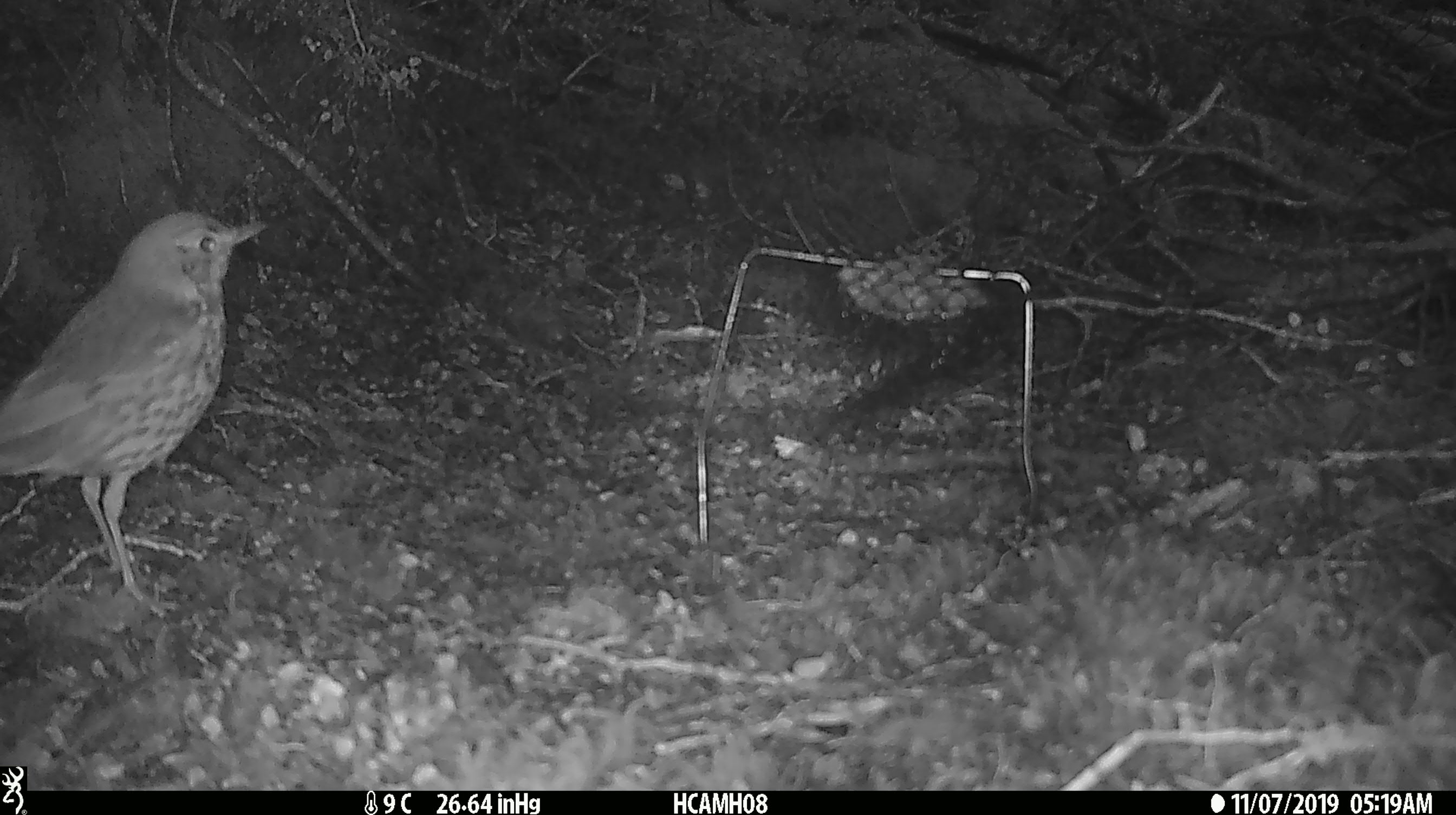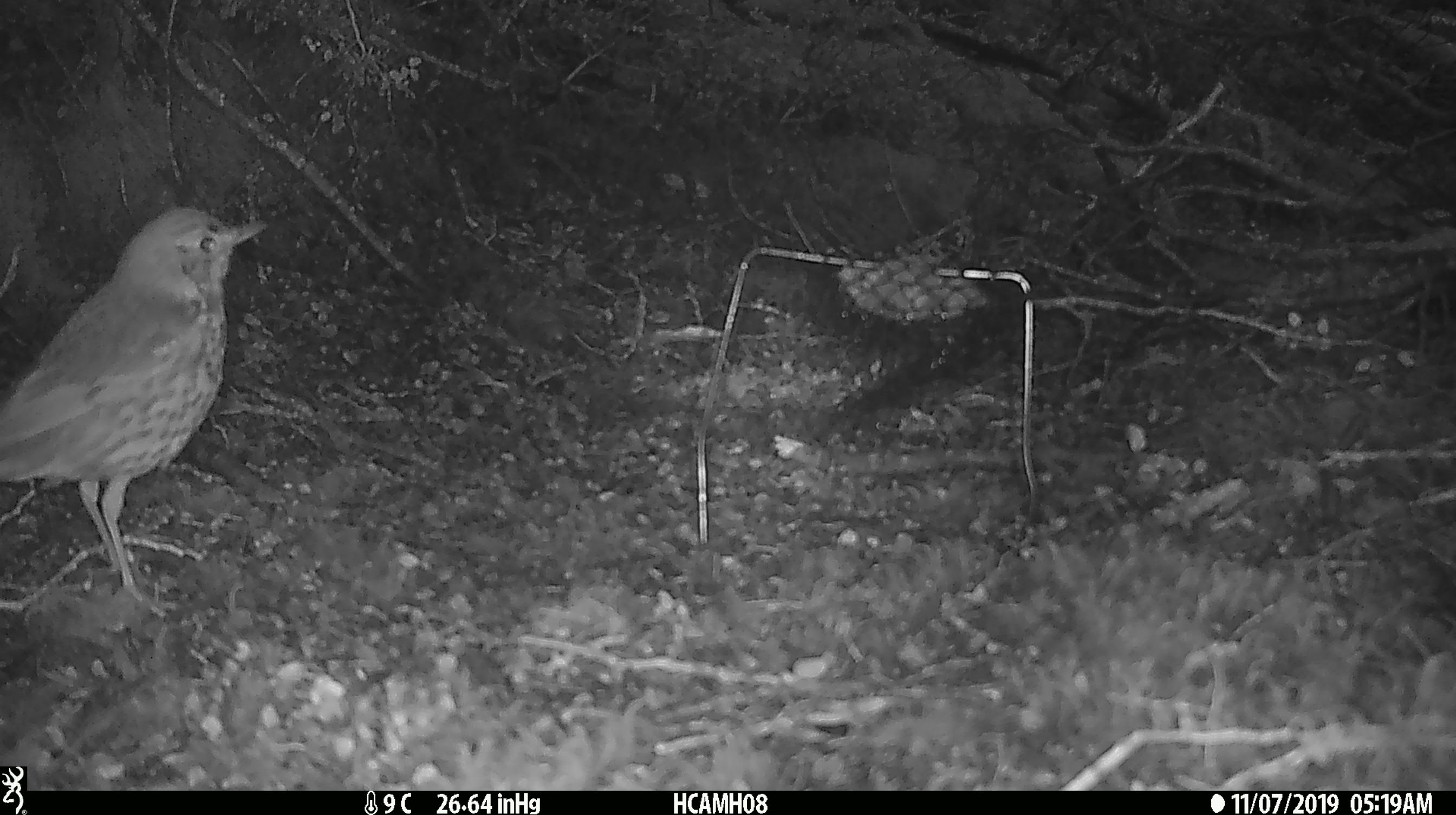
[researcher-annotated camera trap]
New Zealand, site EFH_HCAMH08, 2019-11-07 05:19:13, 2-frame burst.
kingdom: Animalia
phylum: Chordata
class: Aves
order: Passeriformes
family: Turdidae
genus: Turdus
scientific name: Turdus philomelos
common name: song thrush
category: thrush